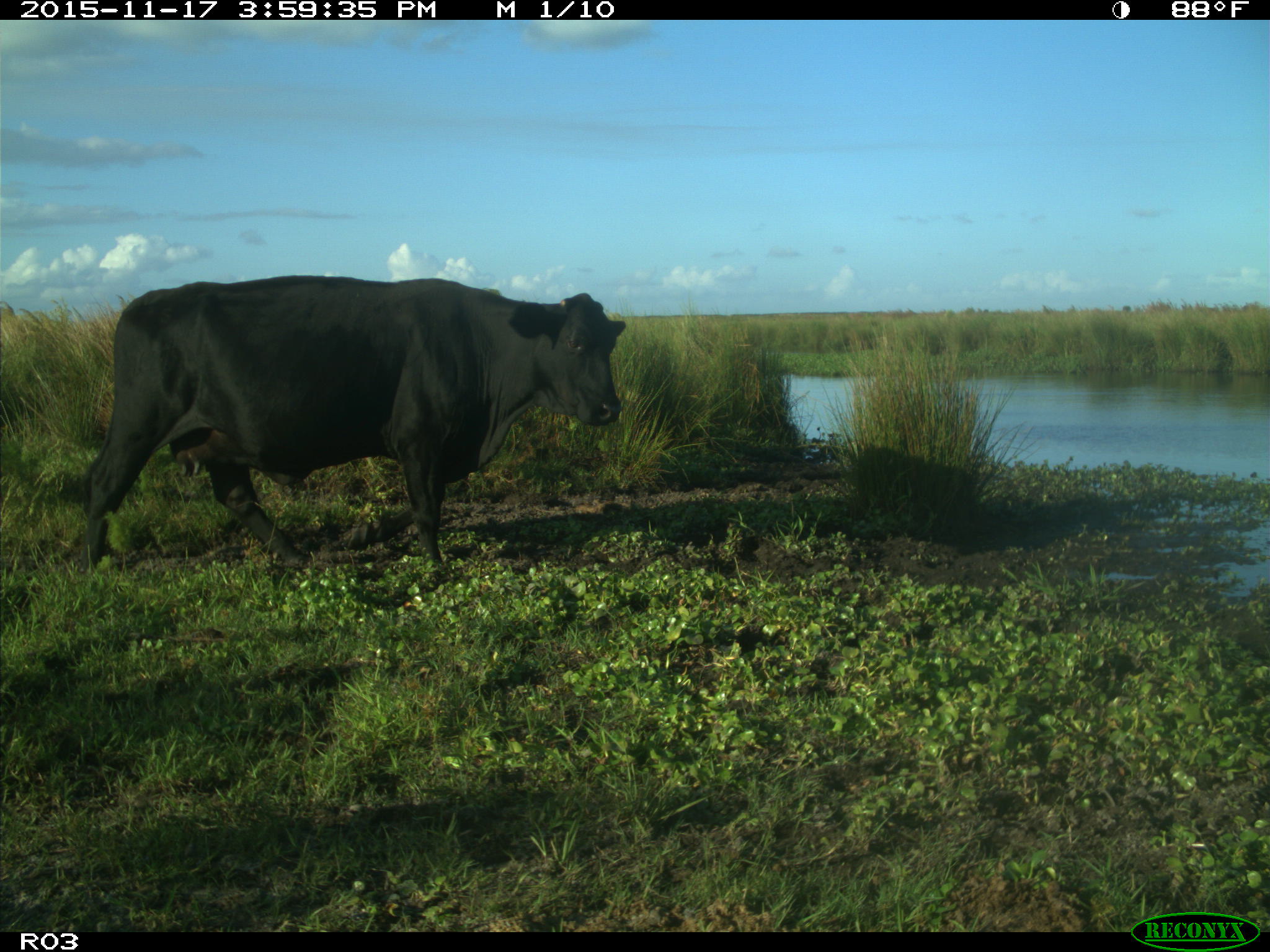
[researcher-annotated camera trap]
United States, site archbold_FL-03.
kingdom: Animalia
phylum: Chordata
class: Mammalia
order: Artiodactyla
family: Bovidae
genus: Bos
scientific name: Bos taurus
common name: domestic cow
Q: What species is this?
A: Bos taurus (domestic cow).